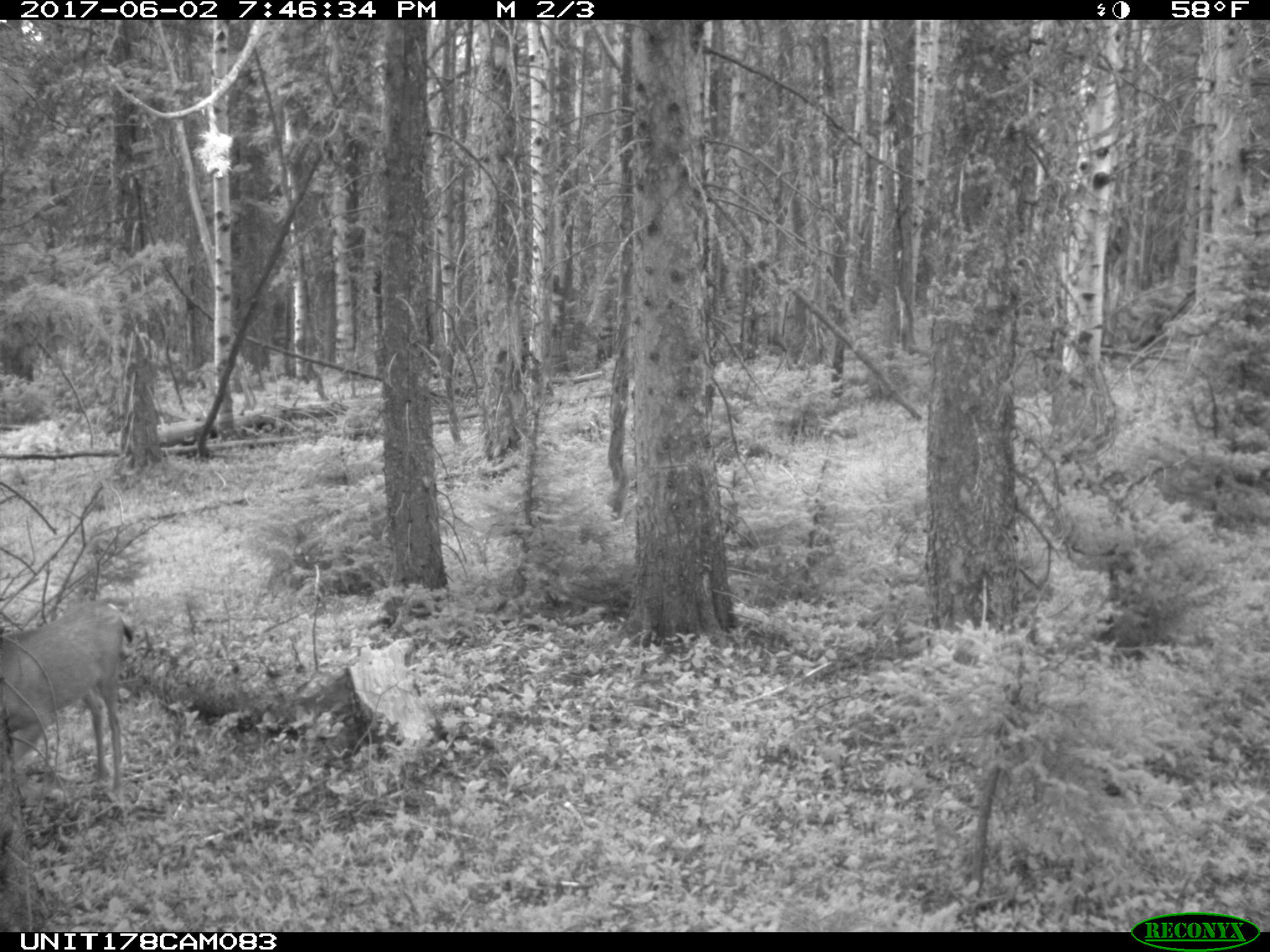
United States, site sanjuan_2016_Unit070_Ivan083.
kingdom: Animalia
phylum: Chordata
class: Mammalia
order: Artiodactyla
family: Cervidae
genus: Odocoileus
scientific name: Odocoileus hemionus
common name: mule deer